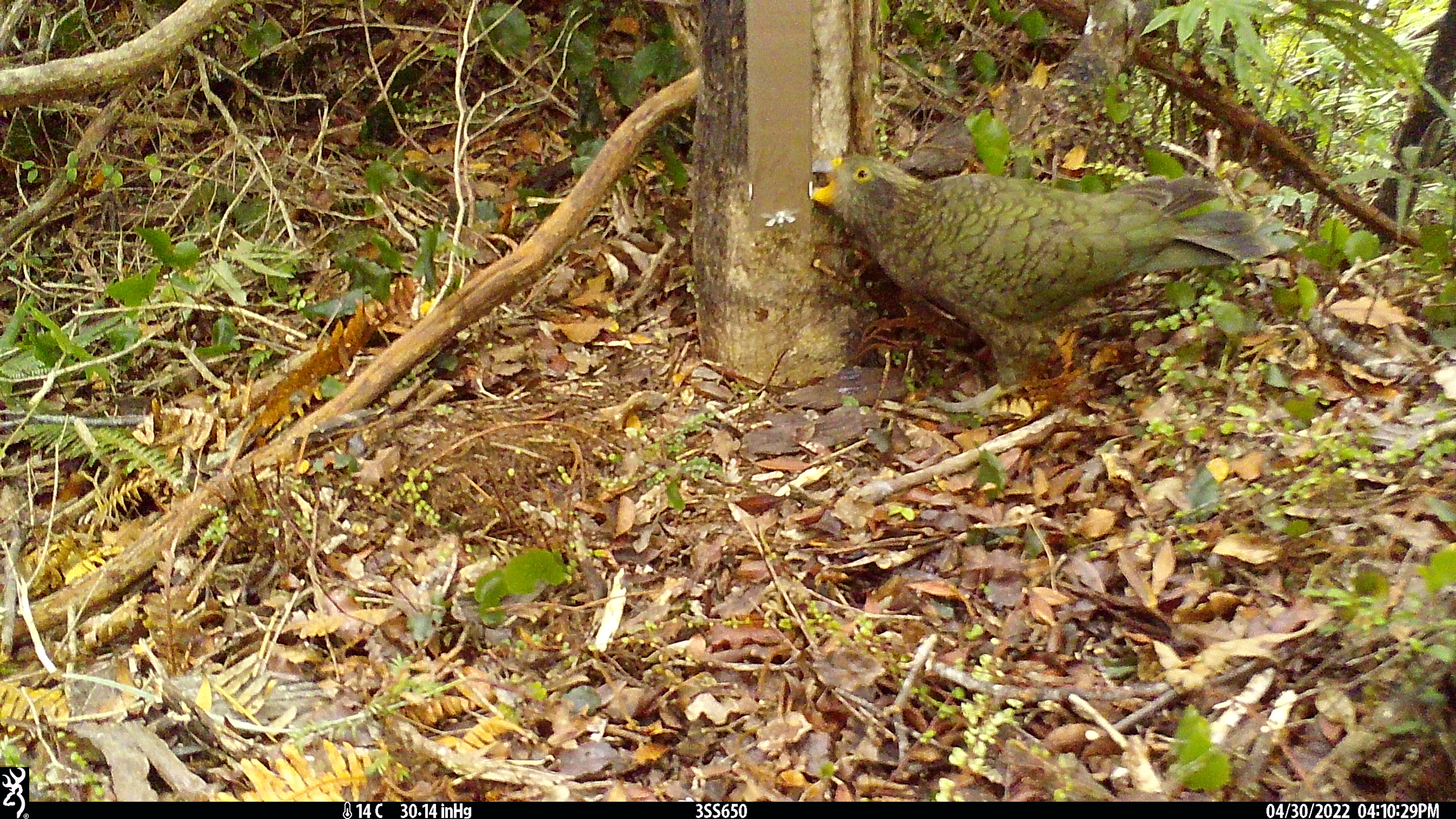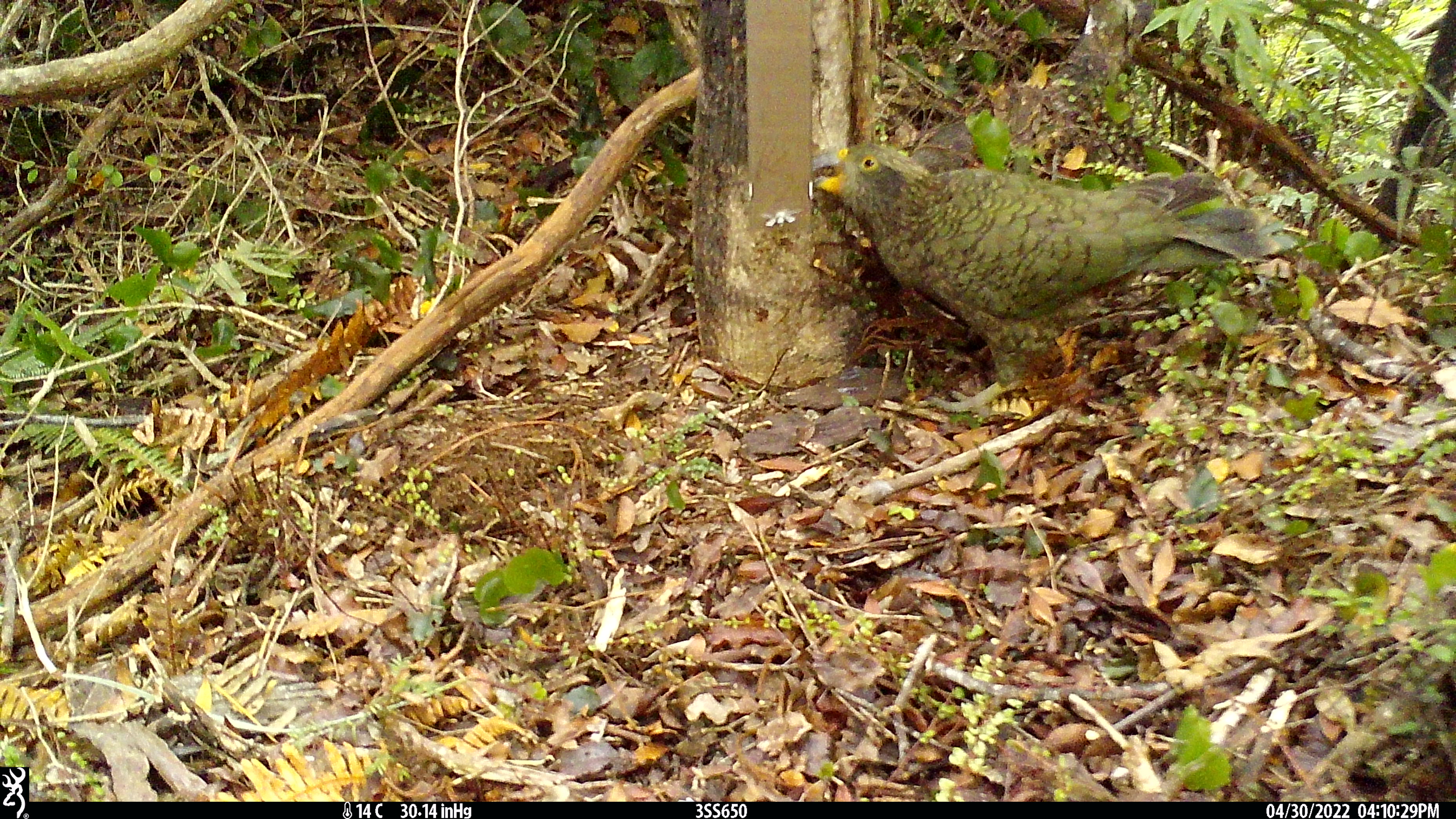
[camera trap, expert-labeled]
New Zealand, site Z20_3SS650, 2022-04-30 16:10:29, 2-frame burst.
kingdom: Animalia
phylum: Chordata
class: Aves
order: Psittaciformes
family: Strigopidae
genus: Nestor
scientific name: Nestor notabilis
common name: kea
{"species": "kea (Nestor notabilis)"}